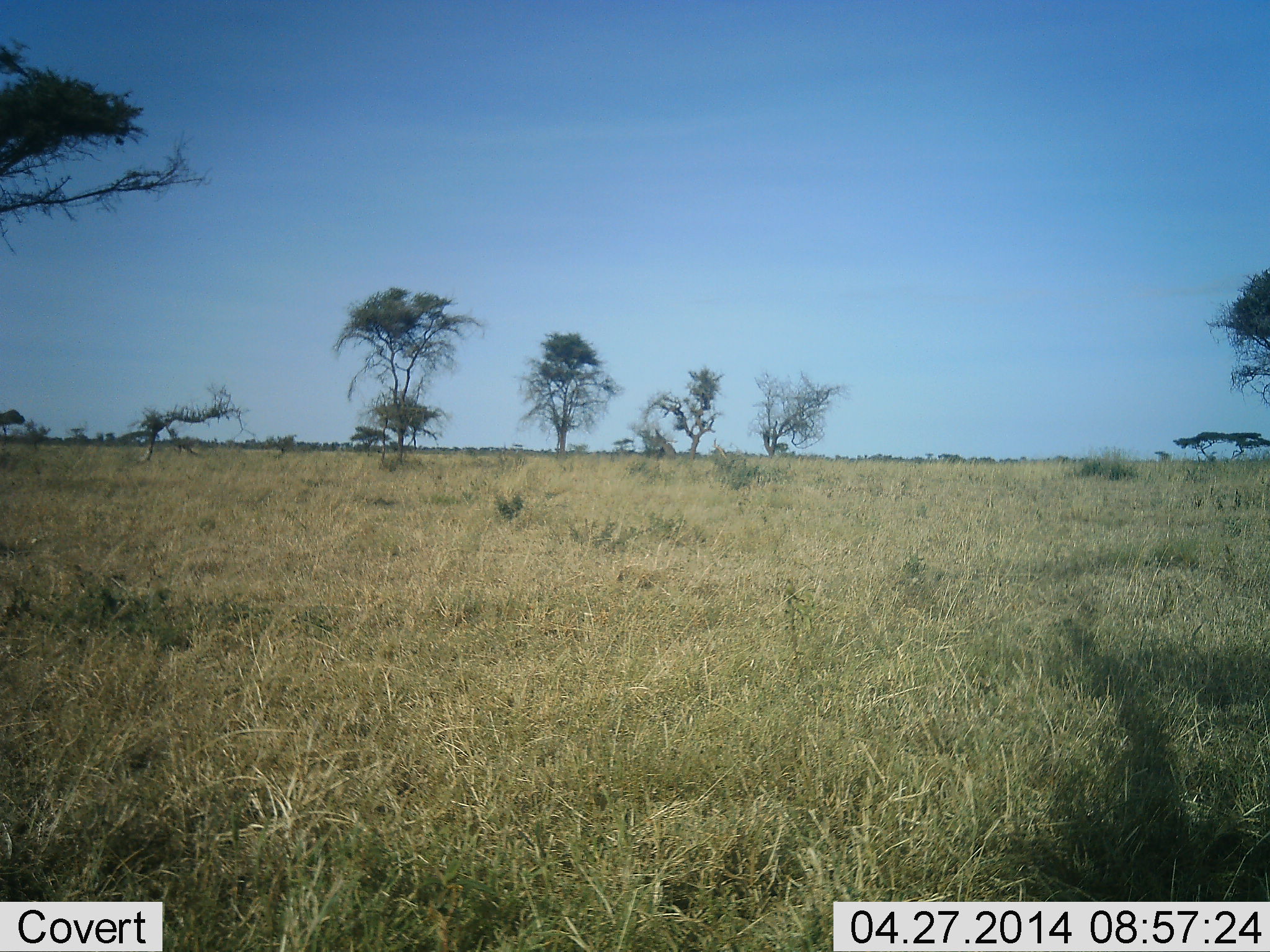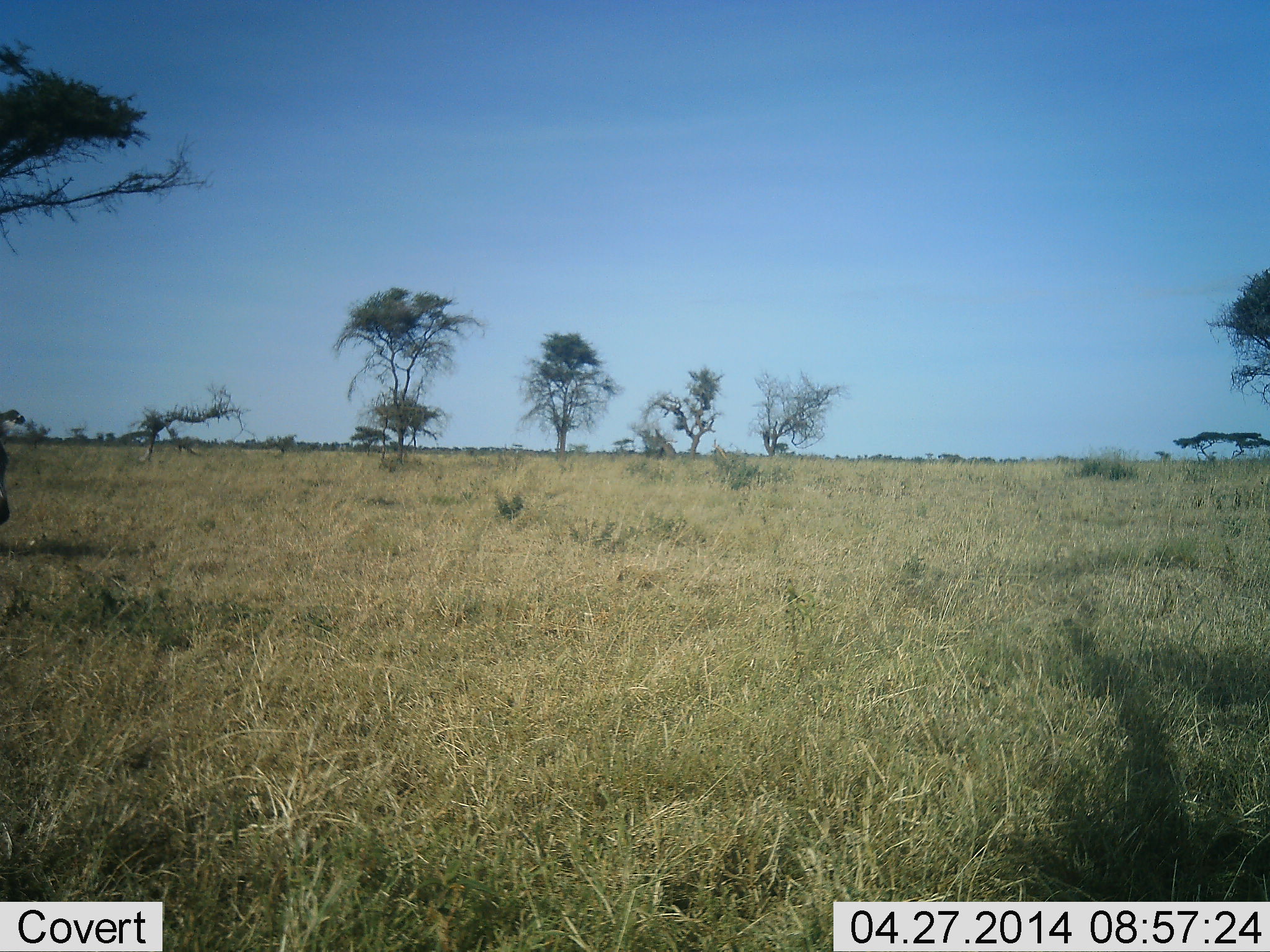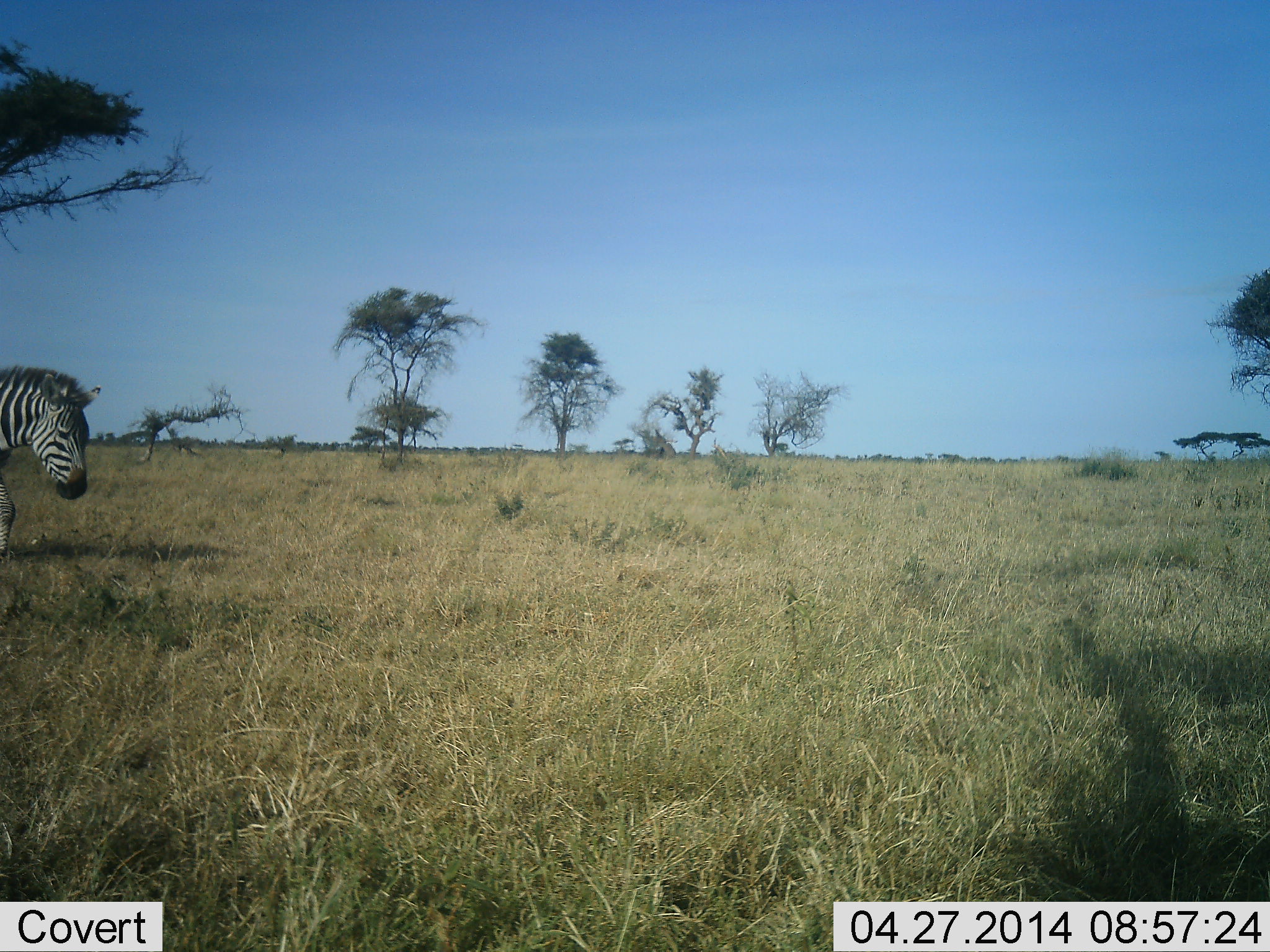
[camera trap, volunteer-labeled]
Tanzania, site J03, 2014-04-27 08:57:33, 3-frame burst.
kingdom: Animalia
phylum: Chordata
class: Mammalia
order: Perissodactyla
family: Equidae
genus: Equus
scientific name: Equus quagga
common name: plains zebra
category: zebra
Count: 1.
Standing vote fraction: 20%.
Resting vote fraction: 0%.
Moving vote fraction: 100%.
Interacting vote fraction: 0%.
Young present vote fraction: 0%.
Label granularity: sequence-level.